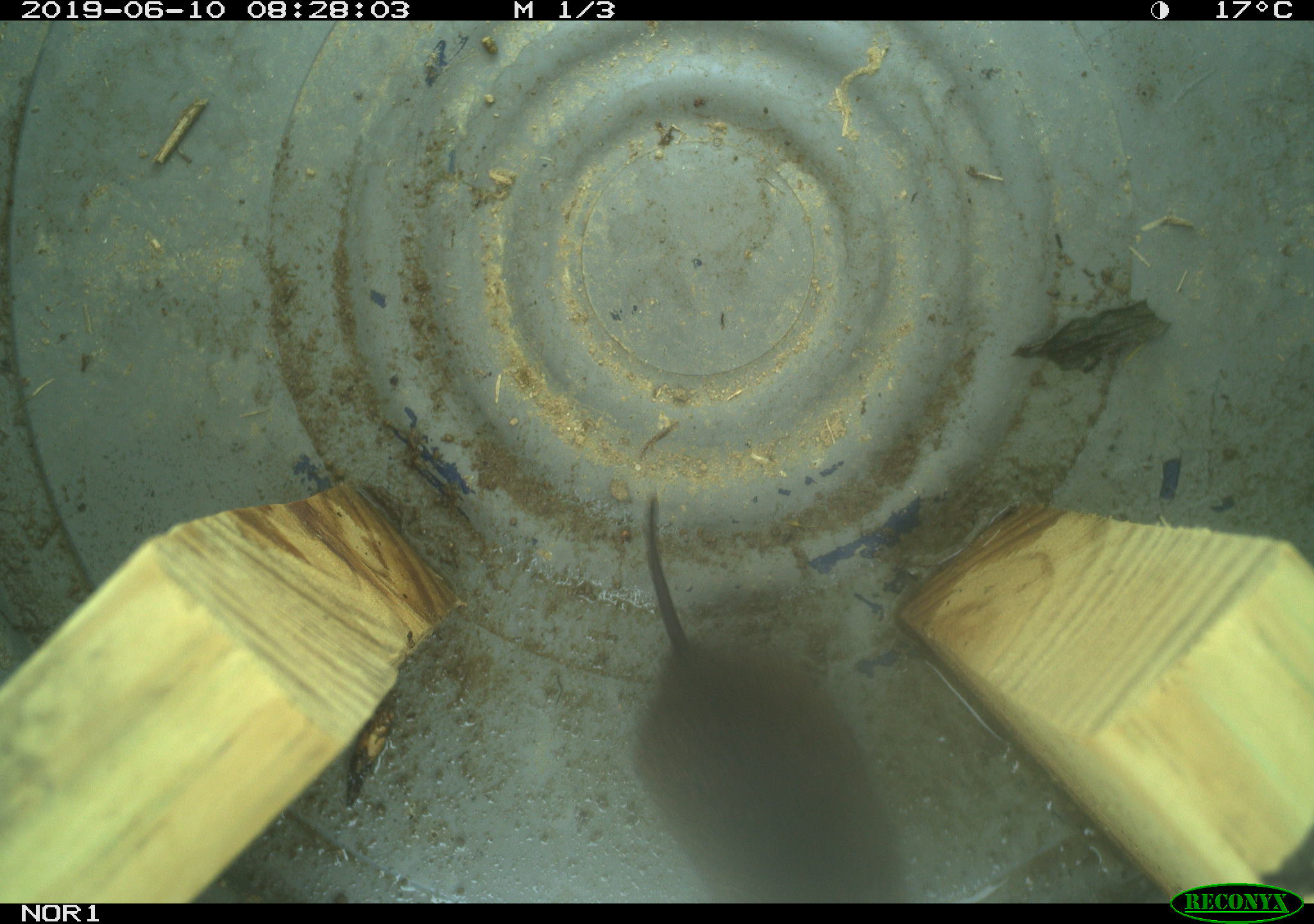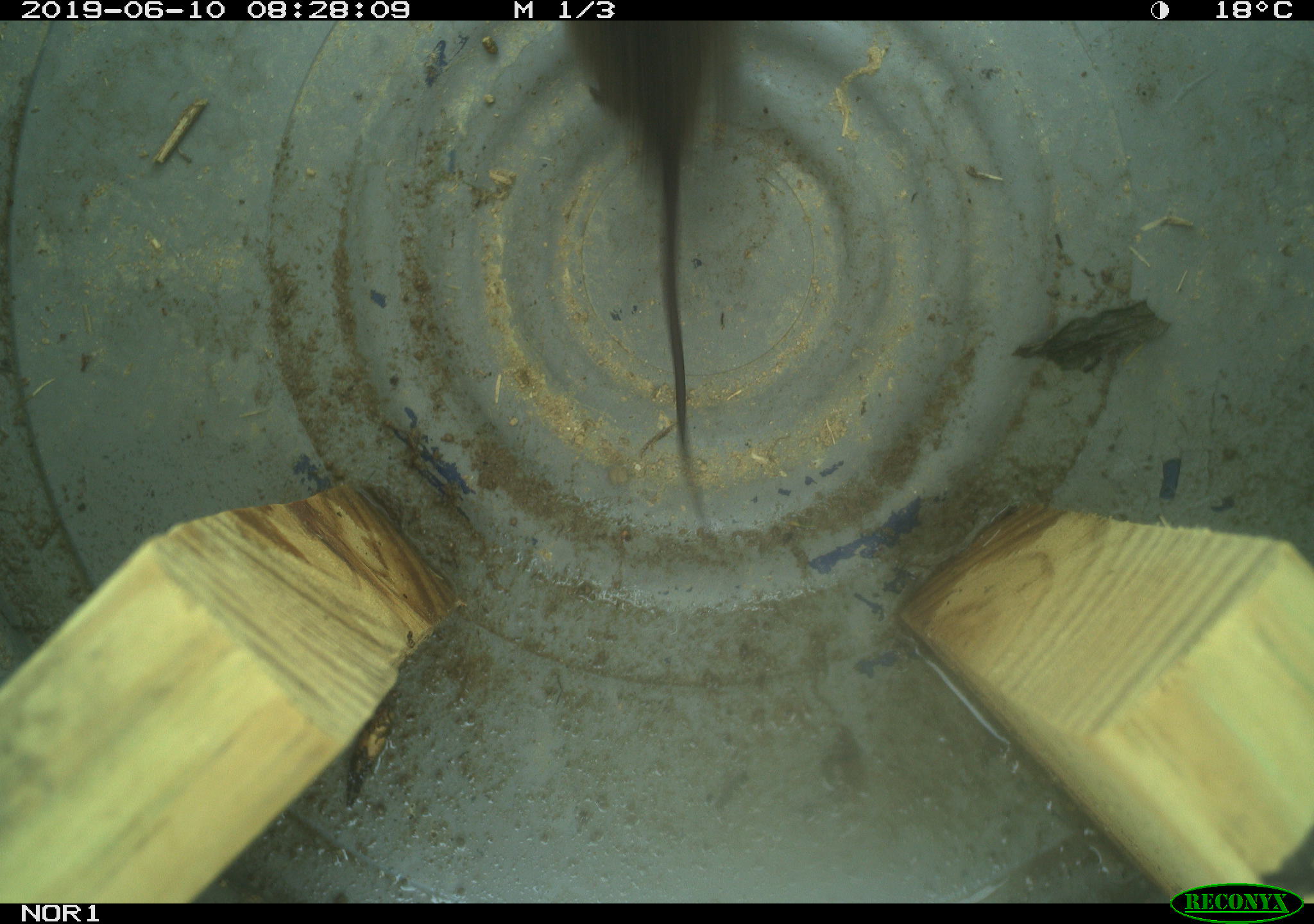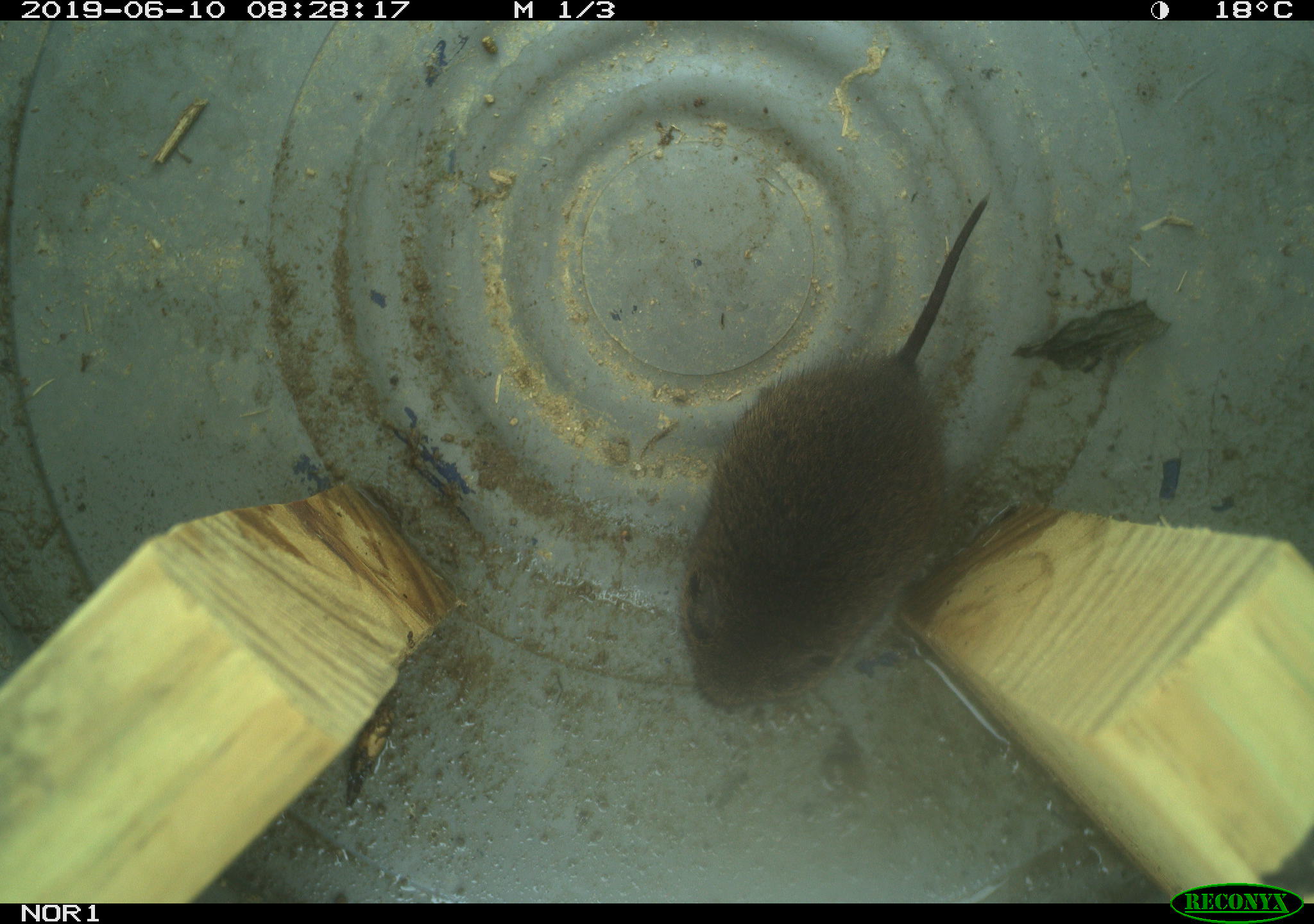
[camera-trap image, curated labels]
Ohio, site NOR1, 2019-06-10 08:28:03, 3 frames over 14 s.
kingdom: Animalia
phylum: Chordata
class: Mammalia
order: Rodentia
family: Cricetidae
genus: Microtus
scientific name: Microtus pennsylvanicus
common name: meadow vole